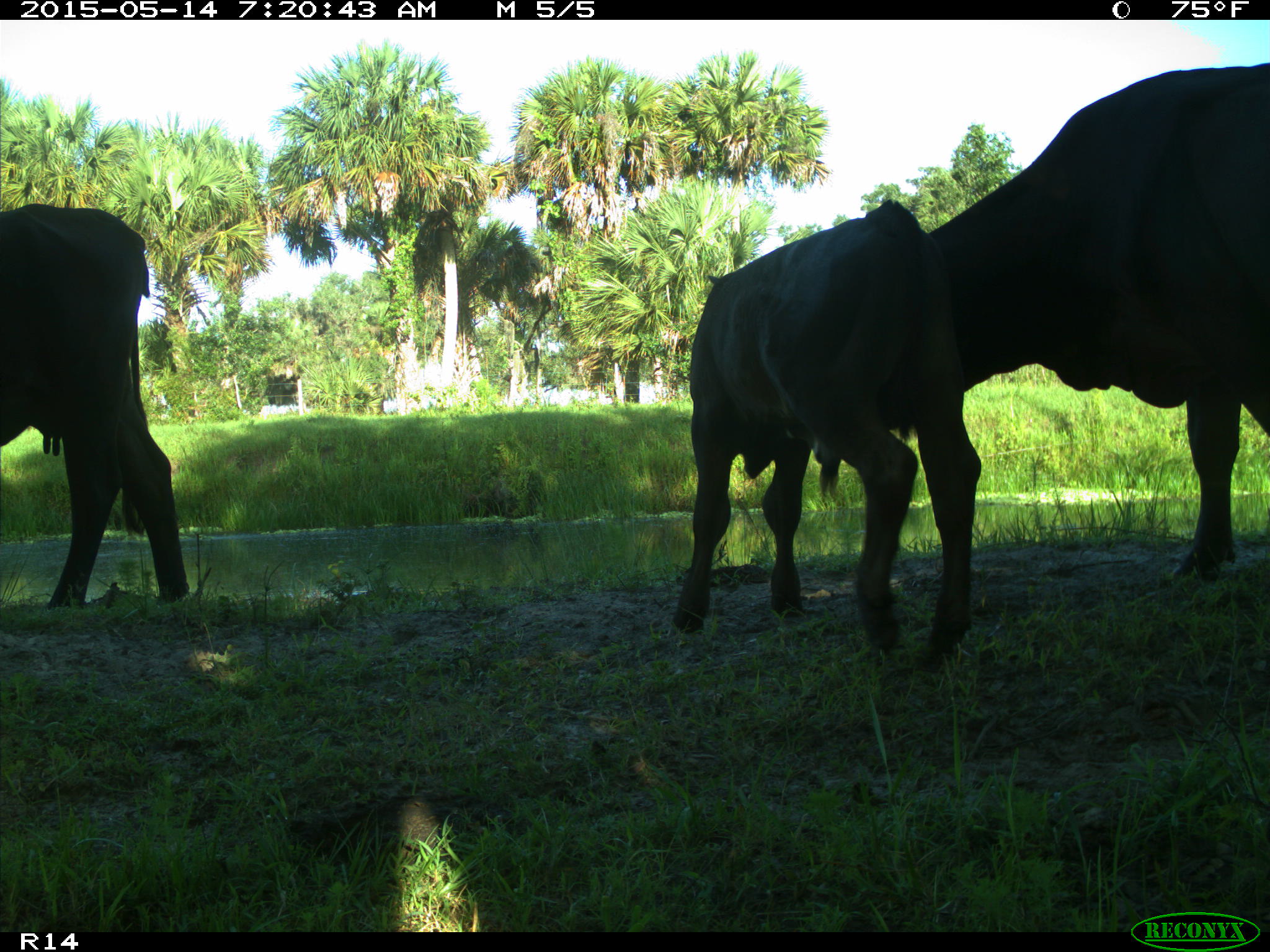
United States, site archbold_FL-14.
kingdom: Animalia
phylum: Chordata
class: Mammalia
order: Artiodactyla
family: Bovidae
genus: Bos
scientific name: Bos taurus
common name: domestic cow